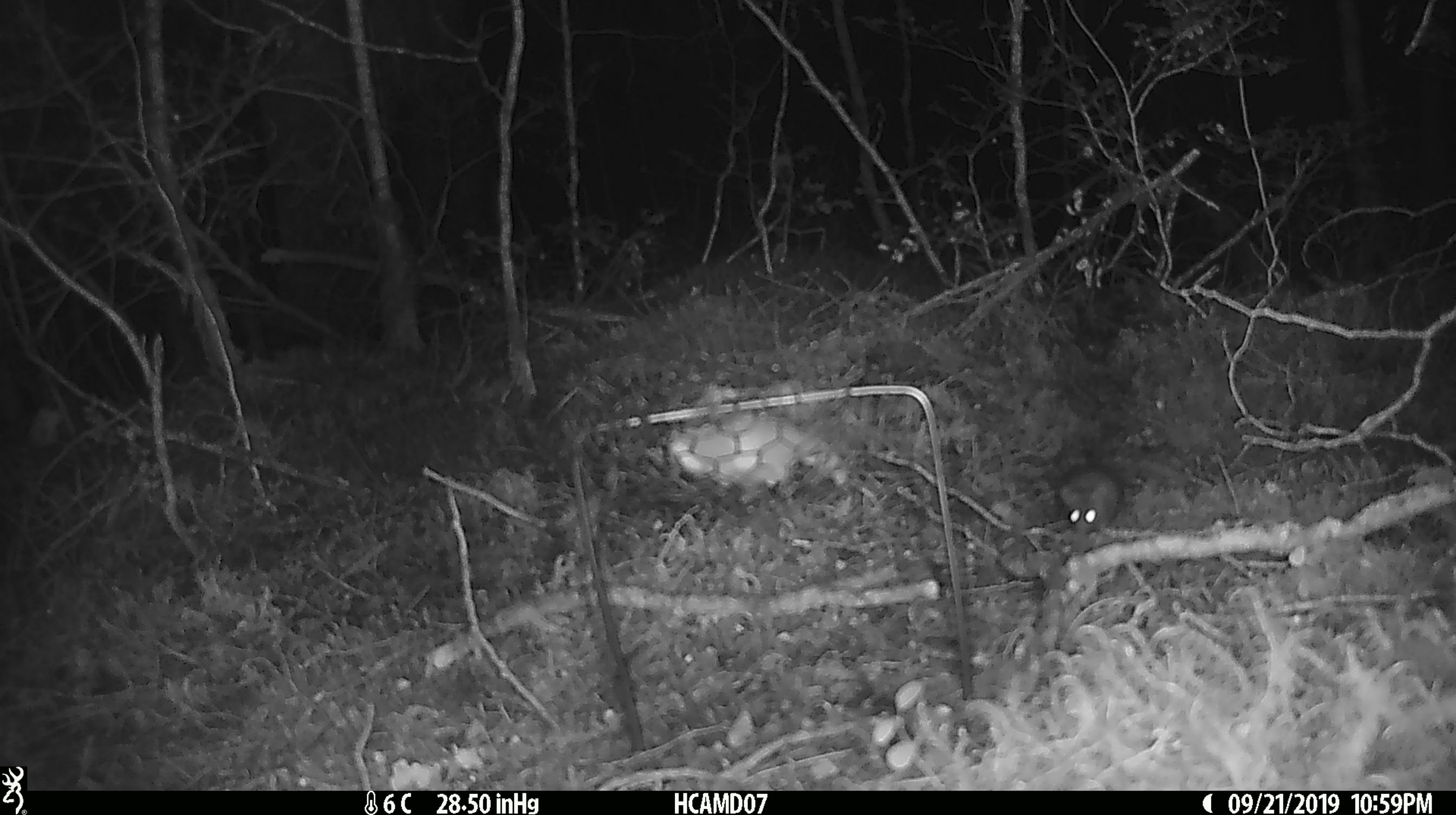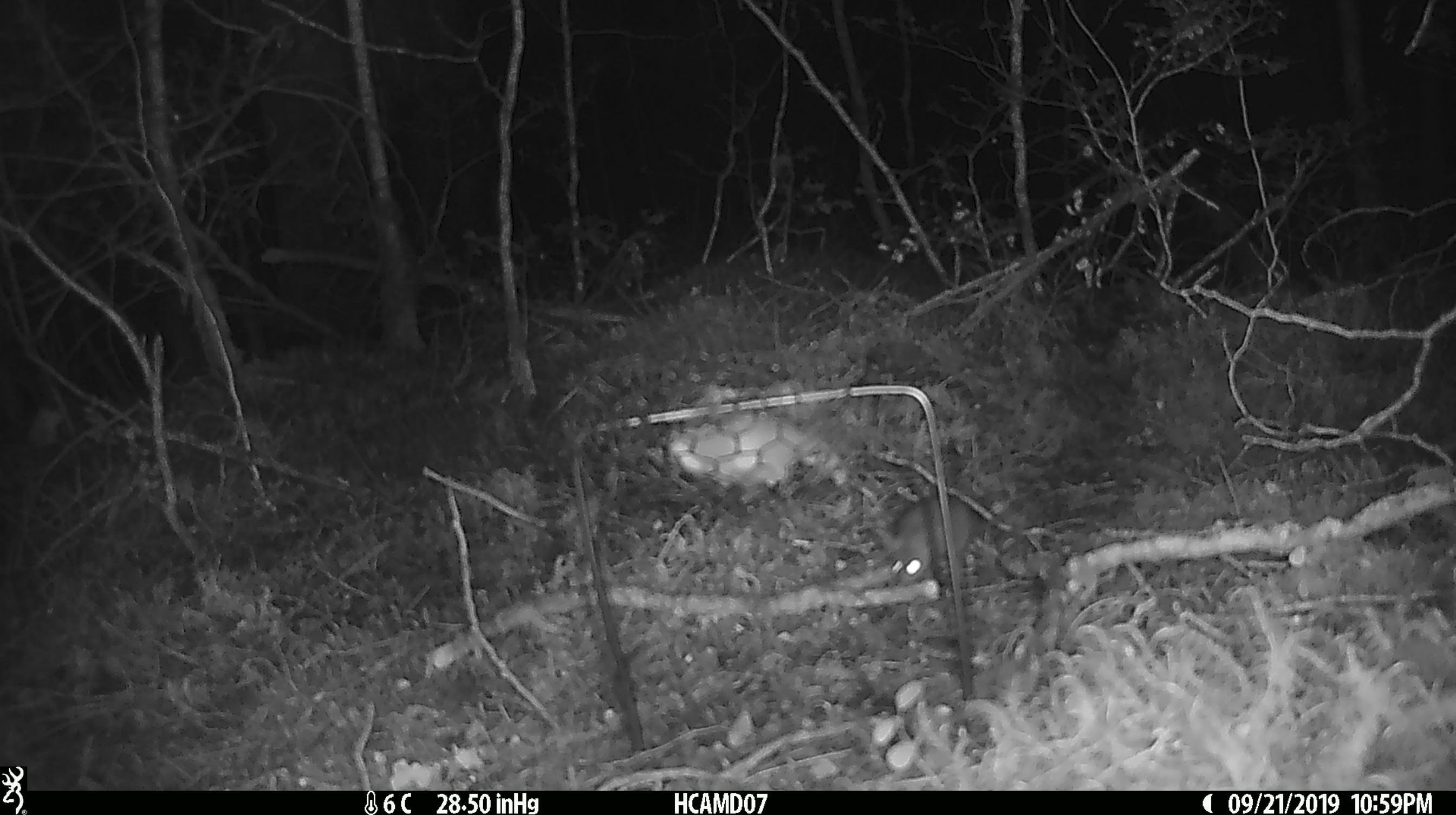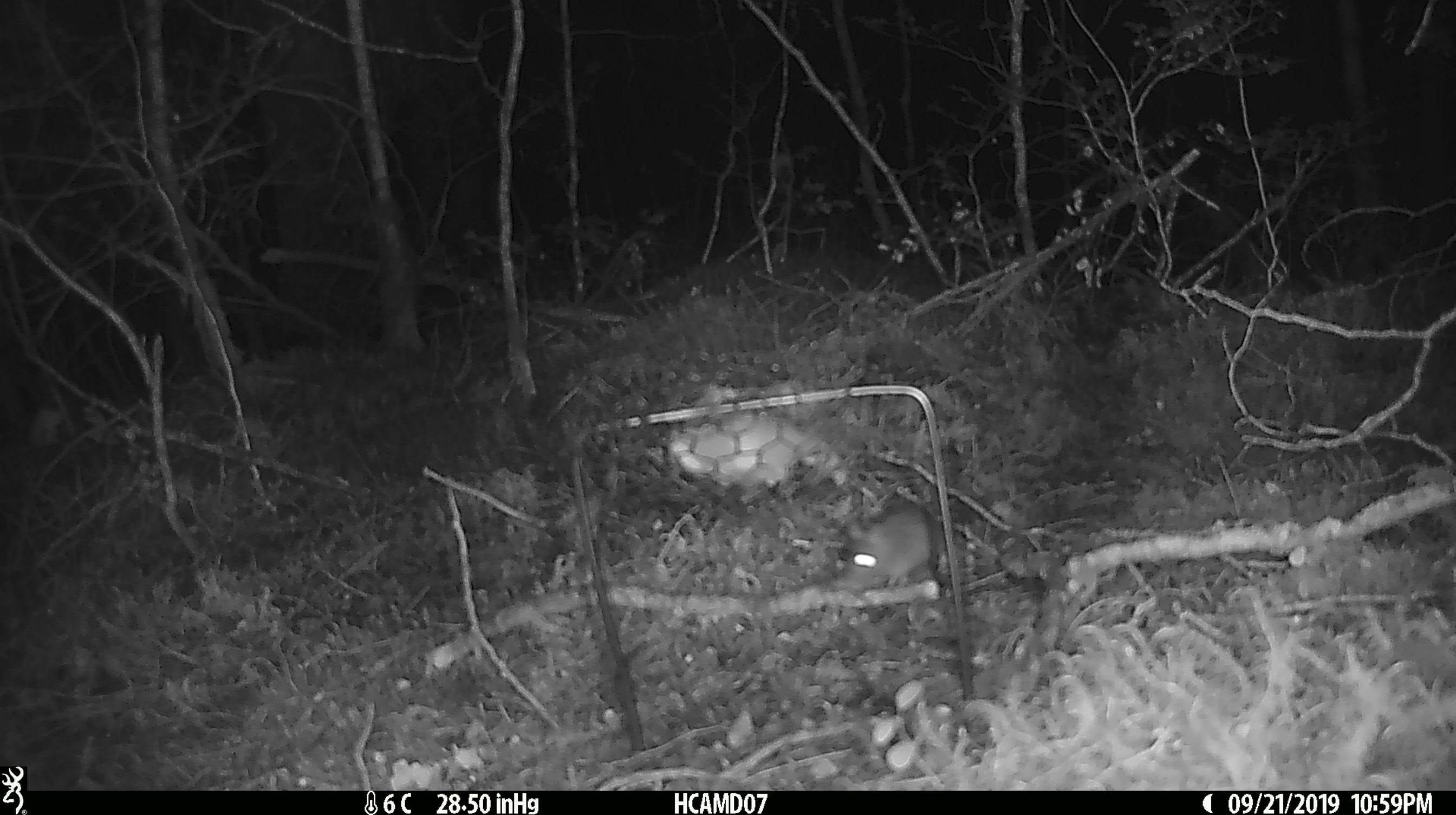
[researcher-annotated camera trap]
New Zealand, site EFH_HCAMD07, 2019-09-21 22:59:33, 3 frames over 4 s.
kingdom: Animalia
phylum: Chordata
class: Mammalia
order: Rodentia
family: Muridae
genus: Mus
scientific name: Mus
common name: mouse